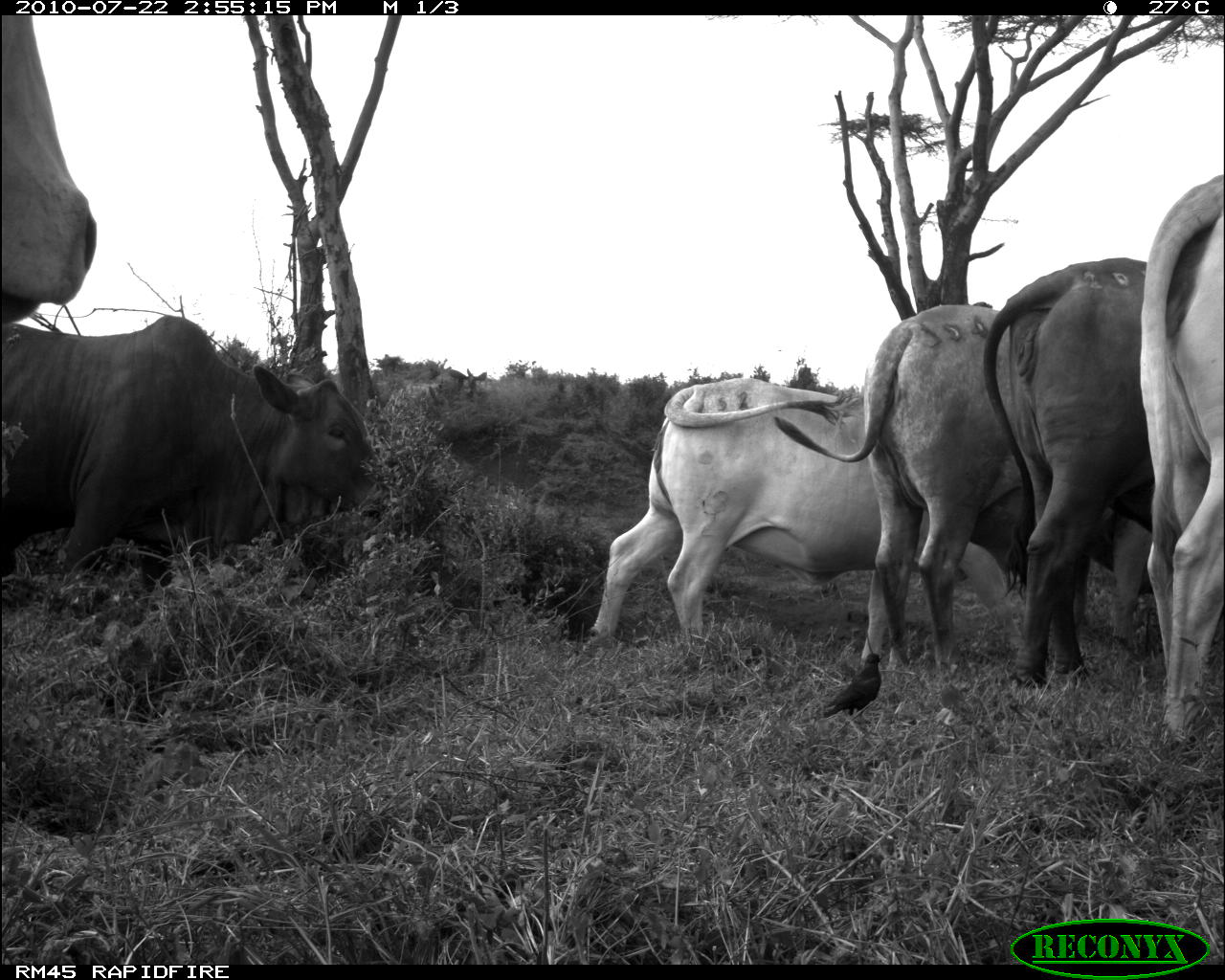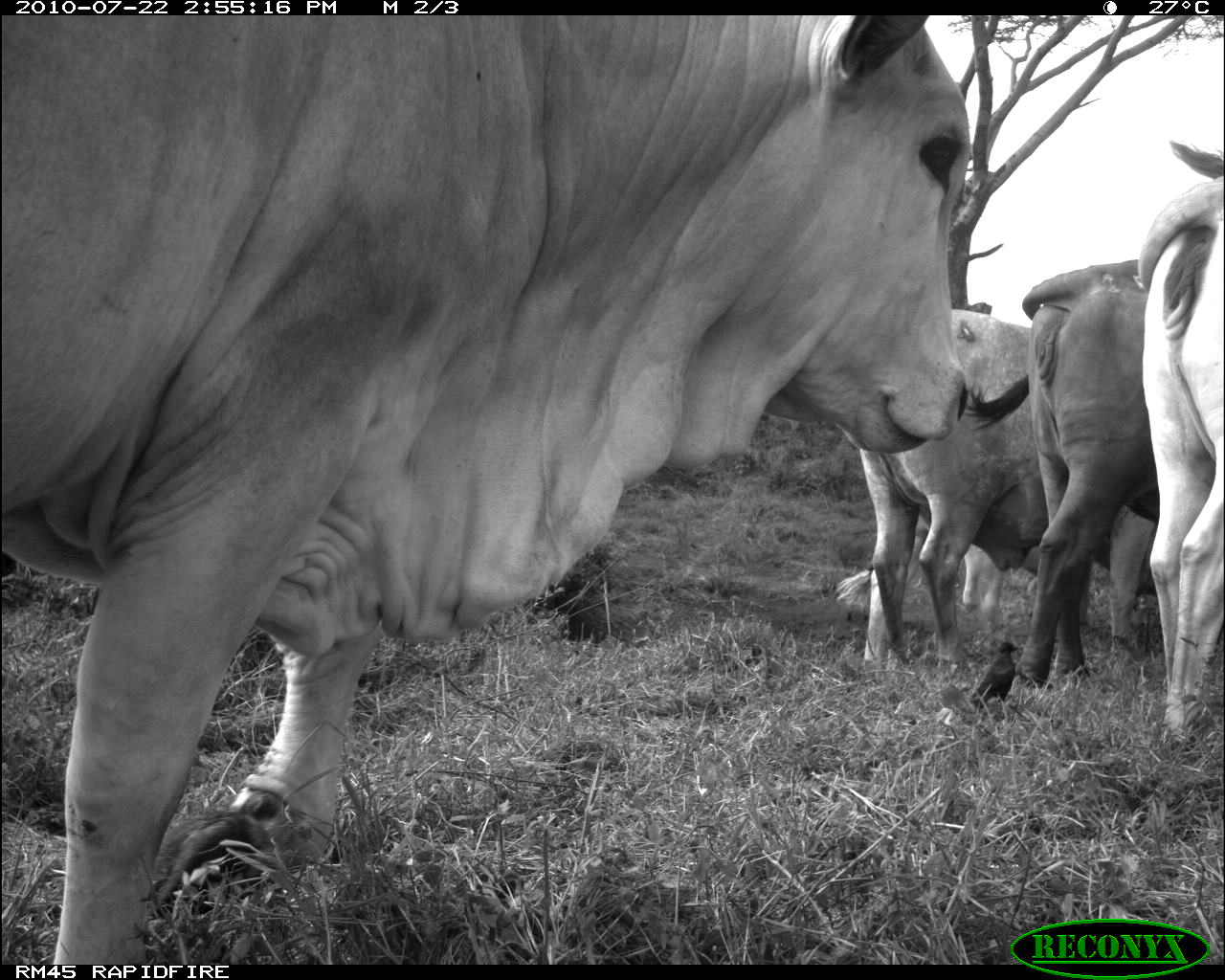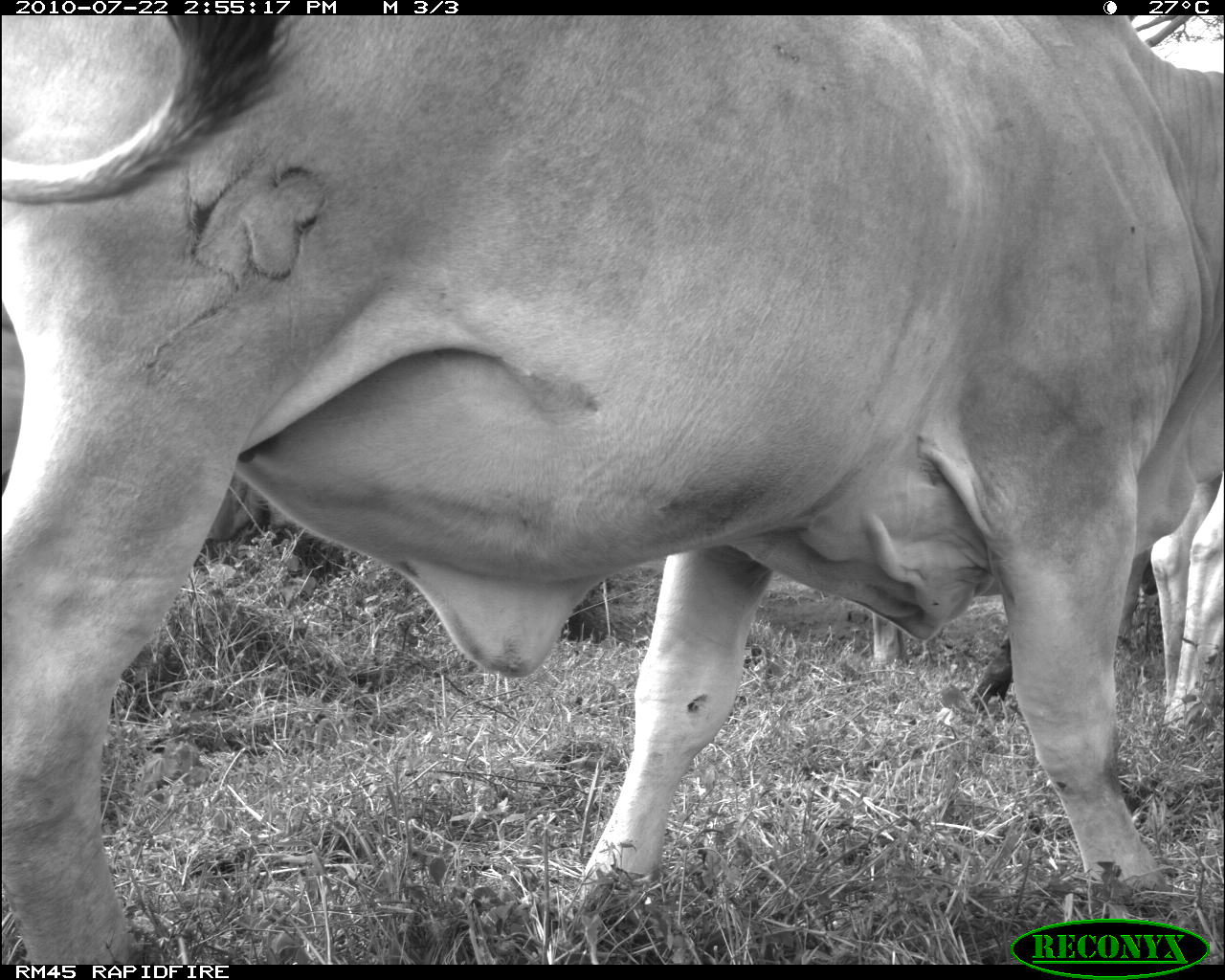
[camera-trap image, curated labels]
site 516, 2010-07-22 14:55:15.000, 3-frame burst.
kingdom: Animalia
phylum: Chordata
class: Mammalia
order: Artiodactyla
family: Bovidae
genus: Bos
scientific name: Bos taurus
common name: domestic cattle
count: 6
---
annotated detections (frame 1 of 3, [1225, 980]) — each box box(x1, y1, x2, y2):
bos taurus: box(588, 379, 1023, 645); box(0, 315, 392, 608); box(772, 304, 1018, 719); box(982, 257, 1155, 692); box(1138, 171, 1225, 737); box(0, 15, 96, 327); box(822, 651, 883, 719); box(427, 367, 488, 404)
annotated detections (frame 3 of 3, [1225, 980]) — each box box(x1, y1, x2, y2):
bos taurus: box(0, 15, 1224, 964); box(1148, 474, 1225, 741)